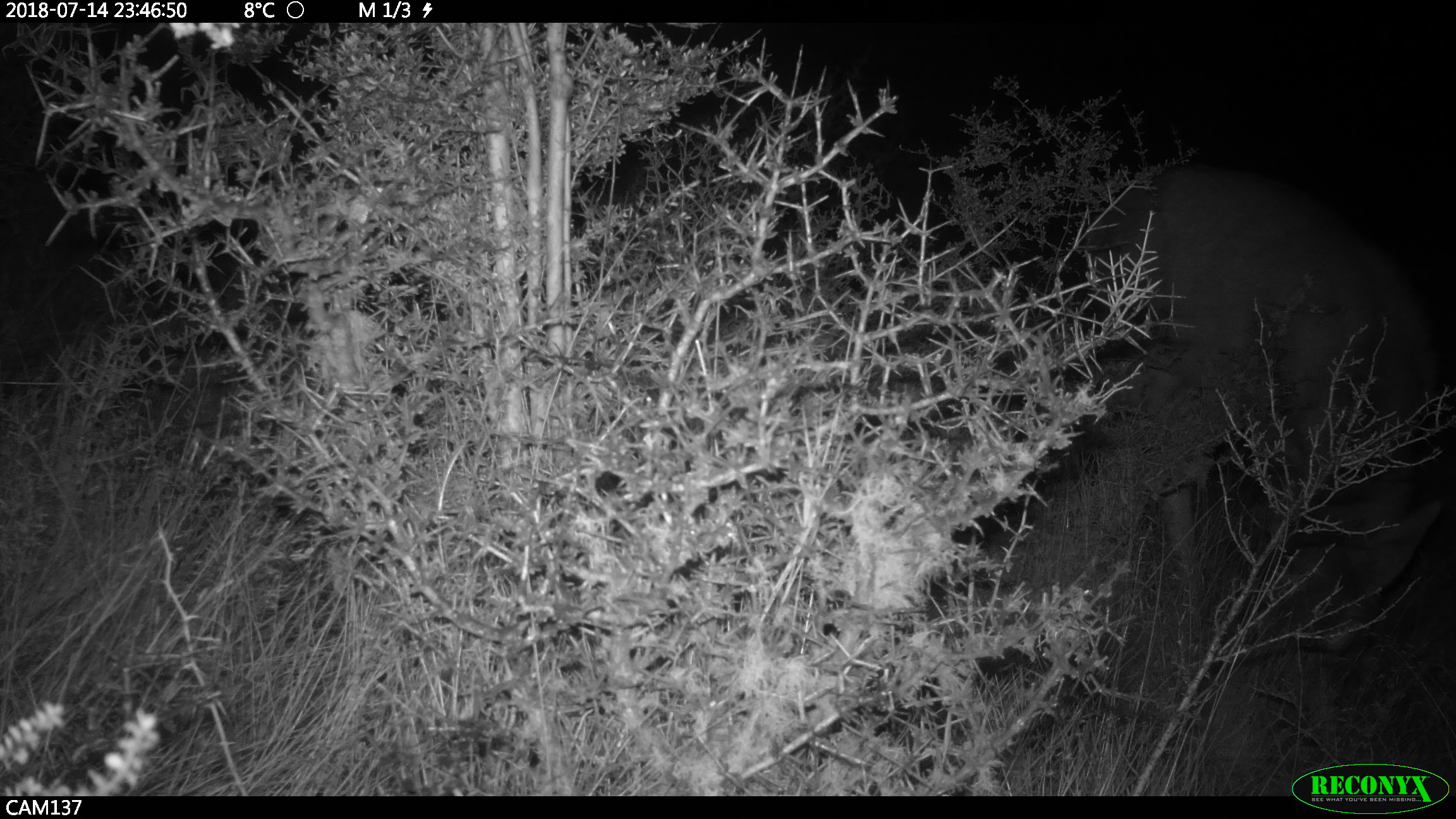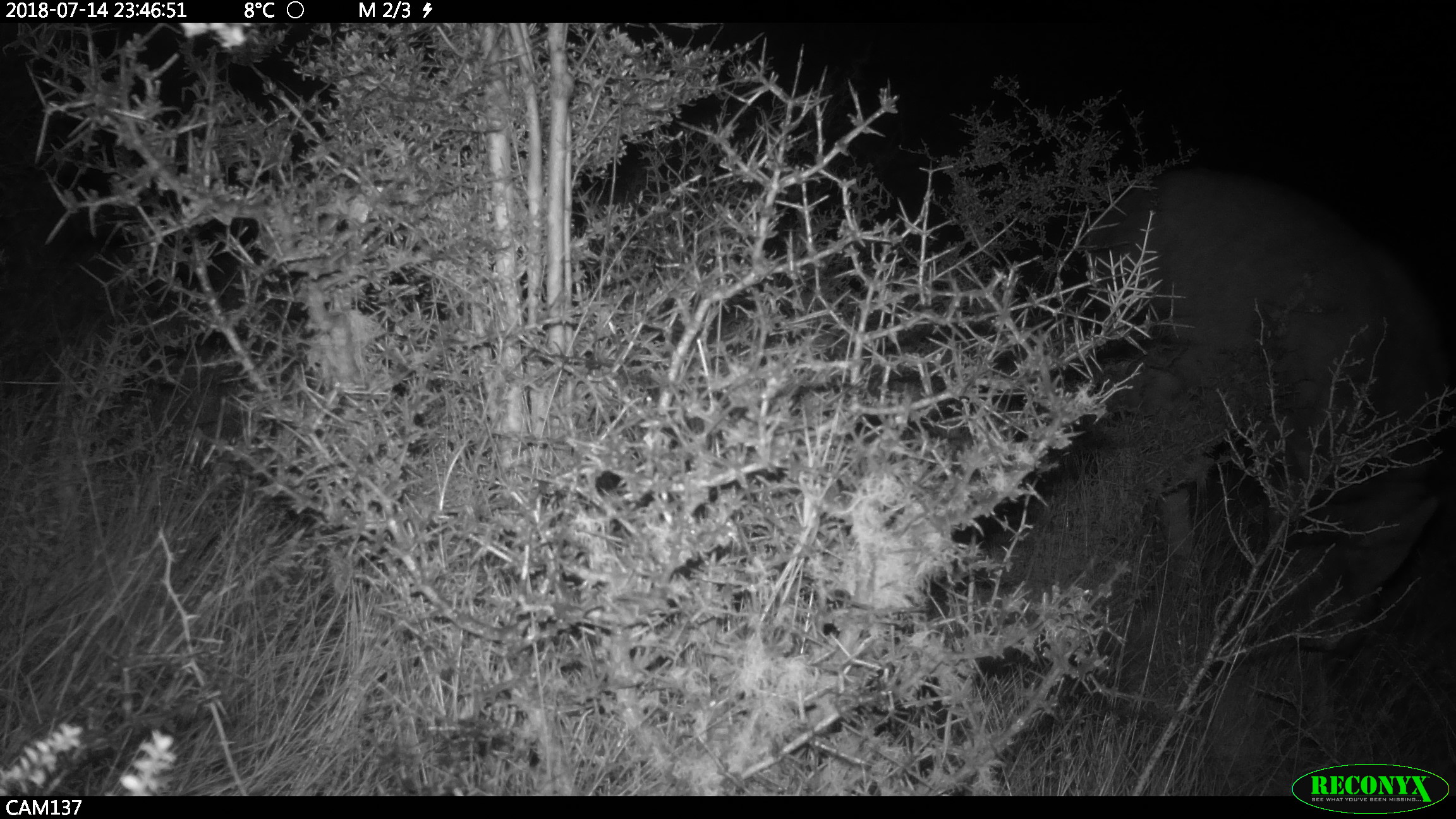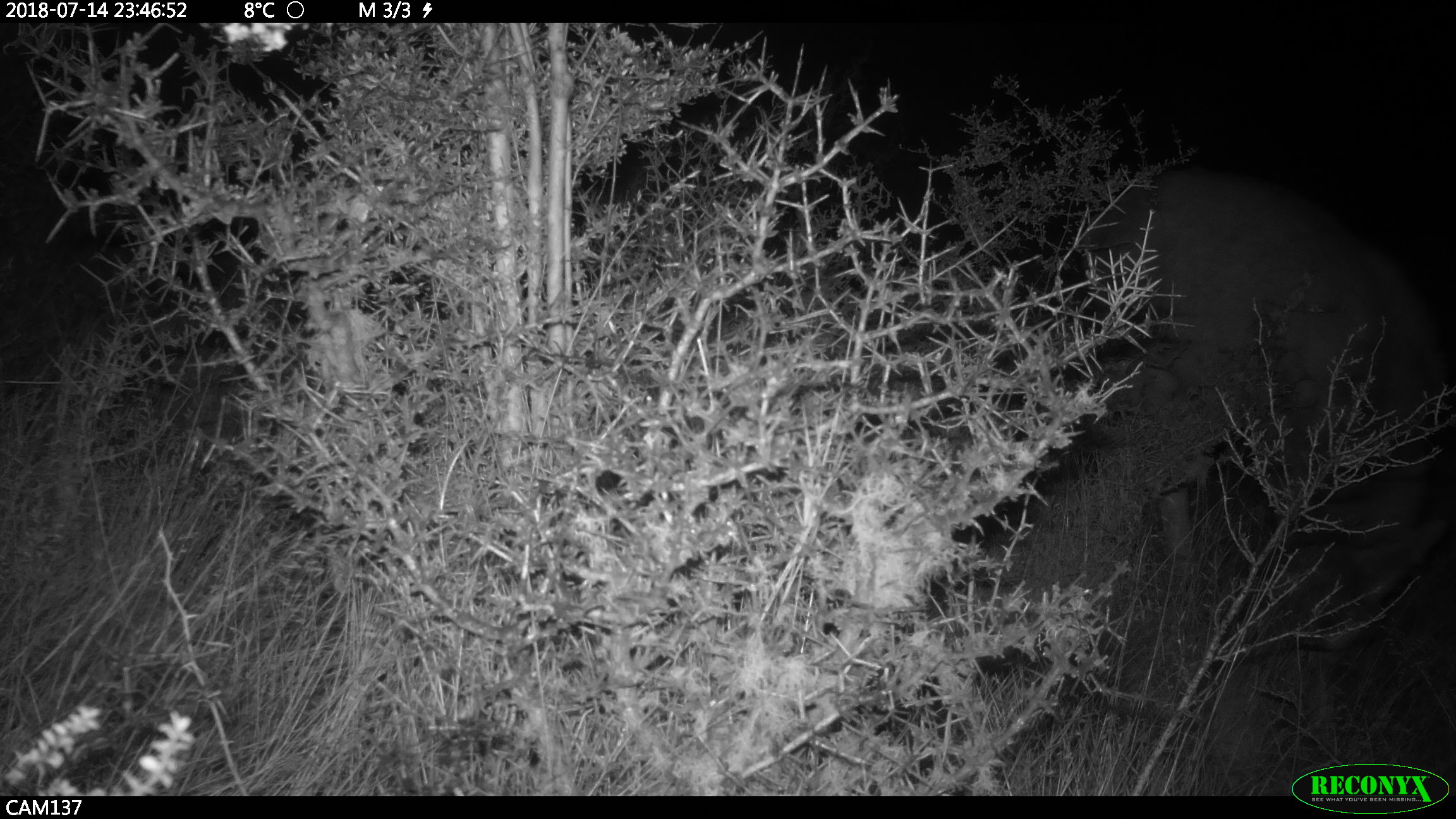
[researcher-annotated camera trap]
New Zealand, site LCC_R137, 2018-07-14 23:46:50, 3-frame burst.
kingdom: Animalia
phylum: Chordata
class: Mammalia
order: Artiodactyla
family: Cervidae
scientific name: Cervidae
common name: deer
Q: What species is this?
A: Deer (Cervidae).